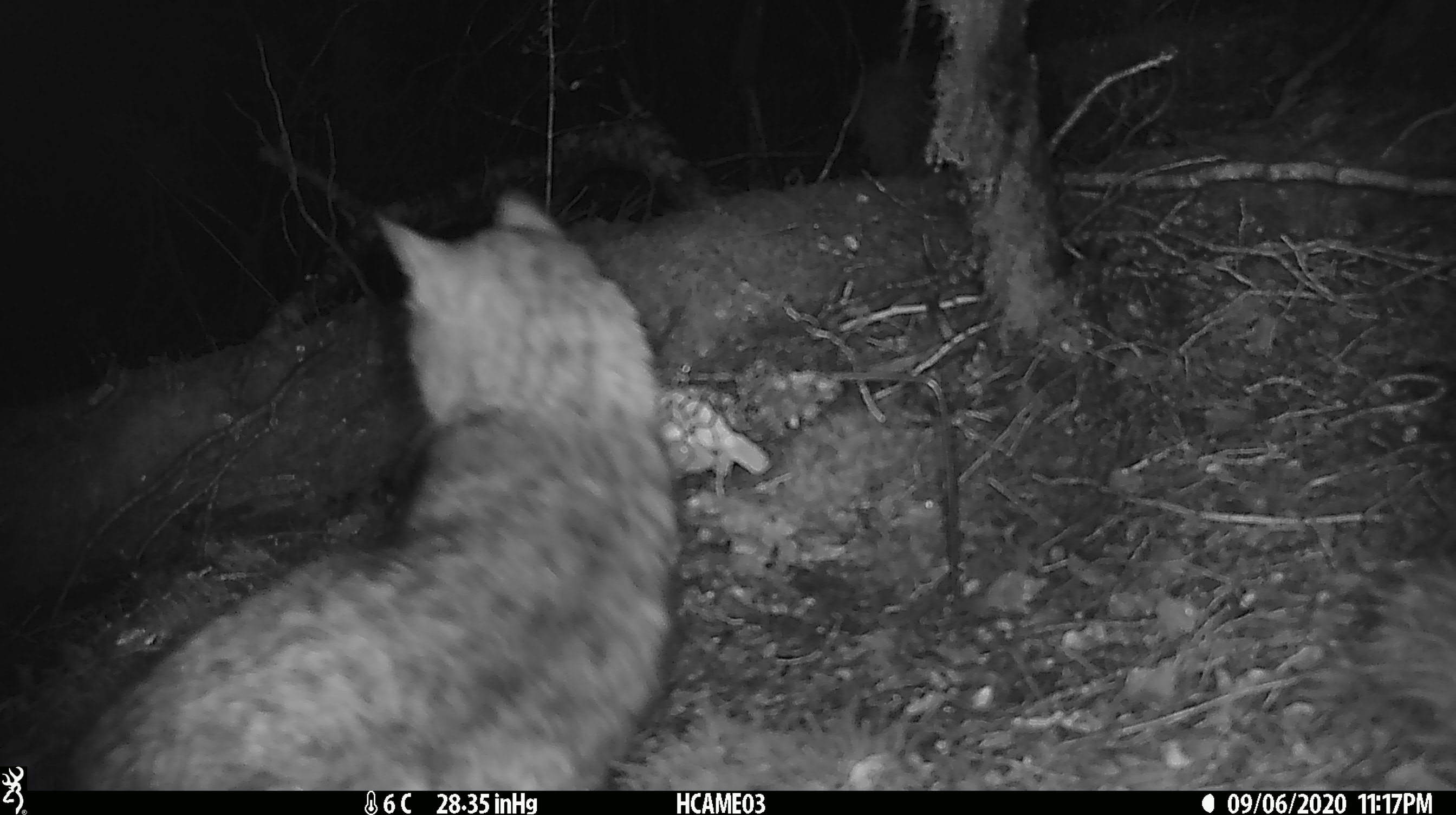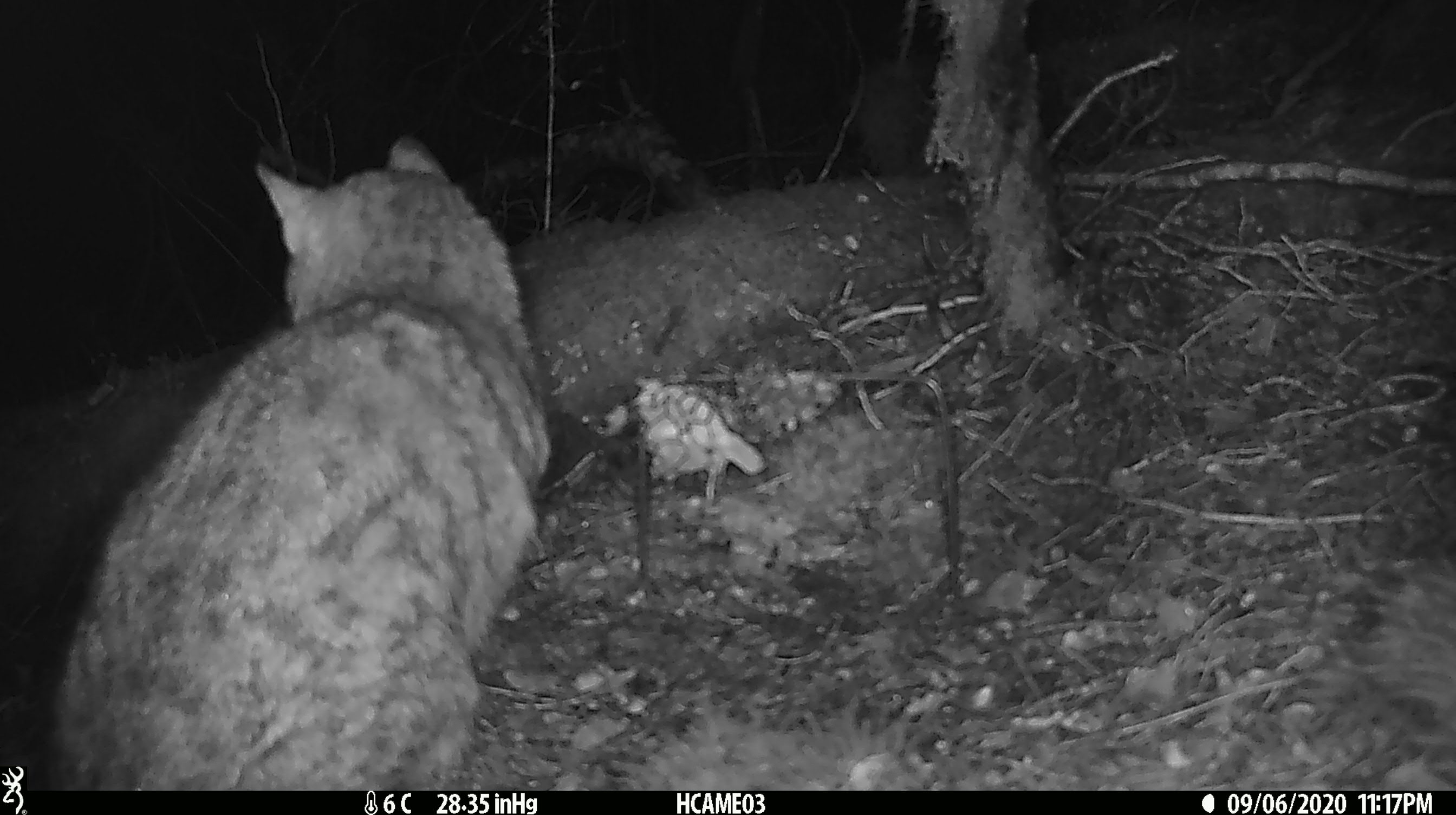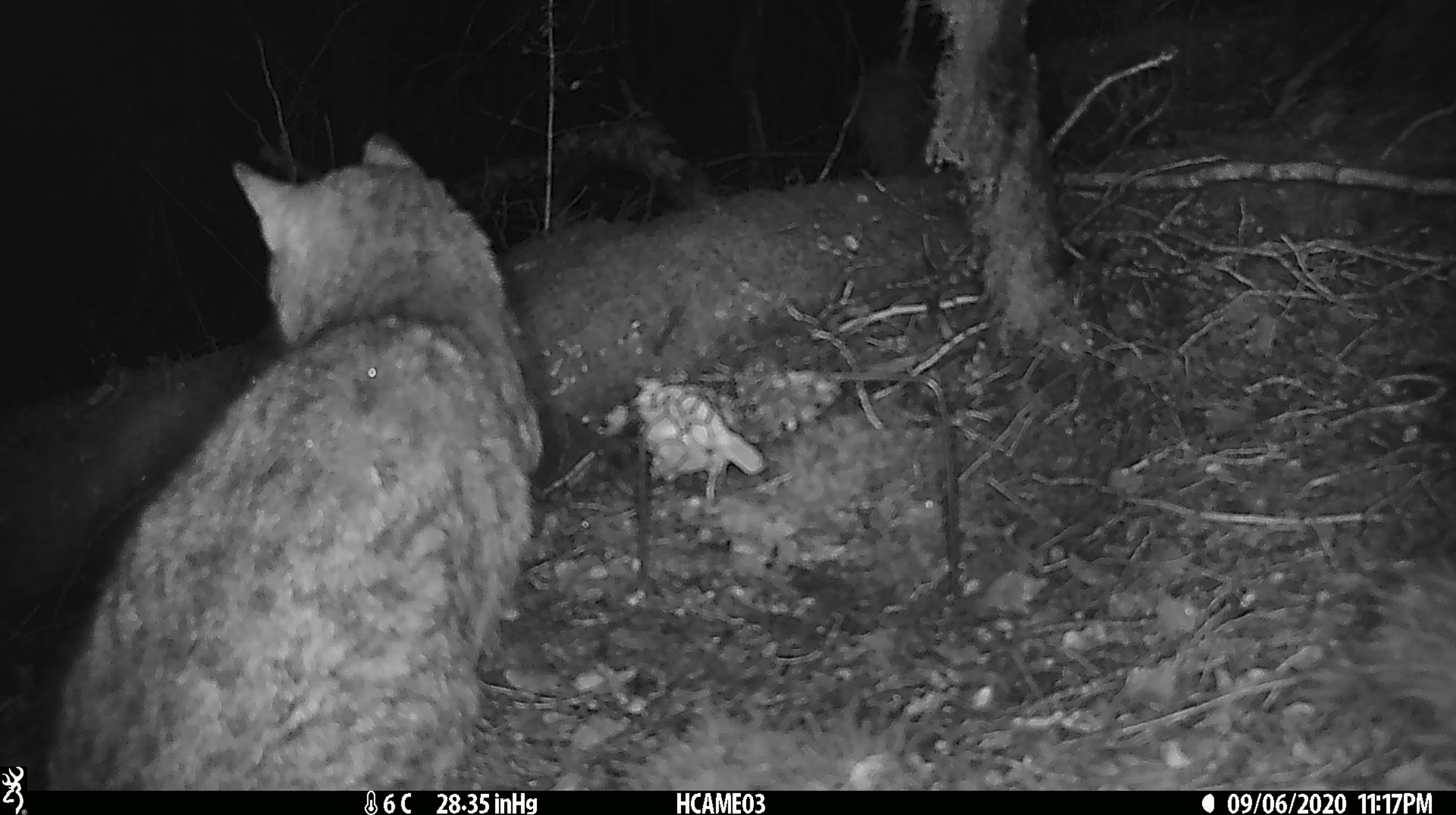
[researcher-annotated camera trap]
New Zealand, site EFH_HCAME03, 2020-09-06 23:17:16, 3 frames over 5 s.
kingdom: Animalia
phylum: Chordata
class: Mammalia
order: Carnivora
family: Felidae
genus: Felis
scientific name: Felis catus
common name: domestic cat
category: cat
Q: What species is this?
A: Cat (domestic cat) (Felis catus).